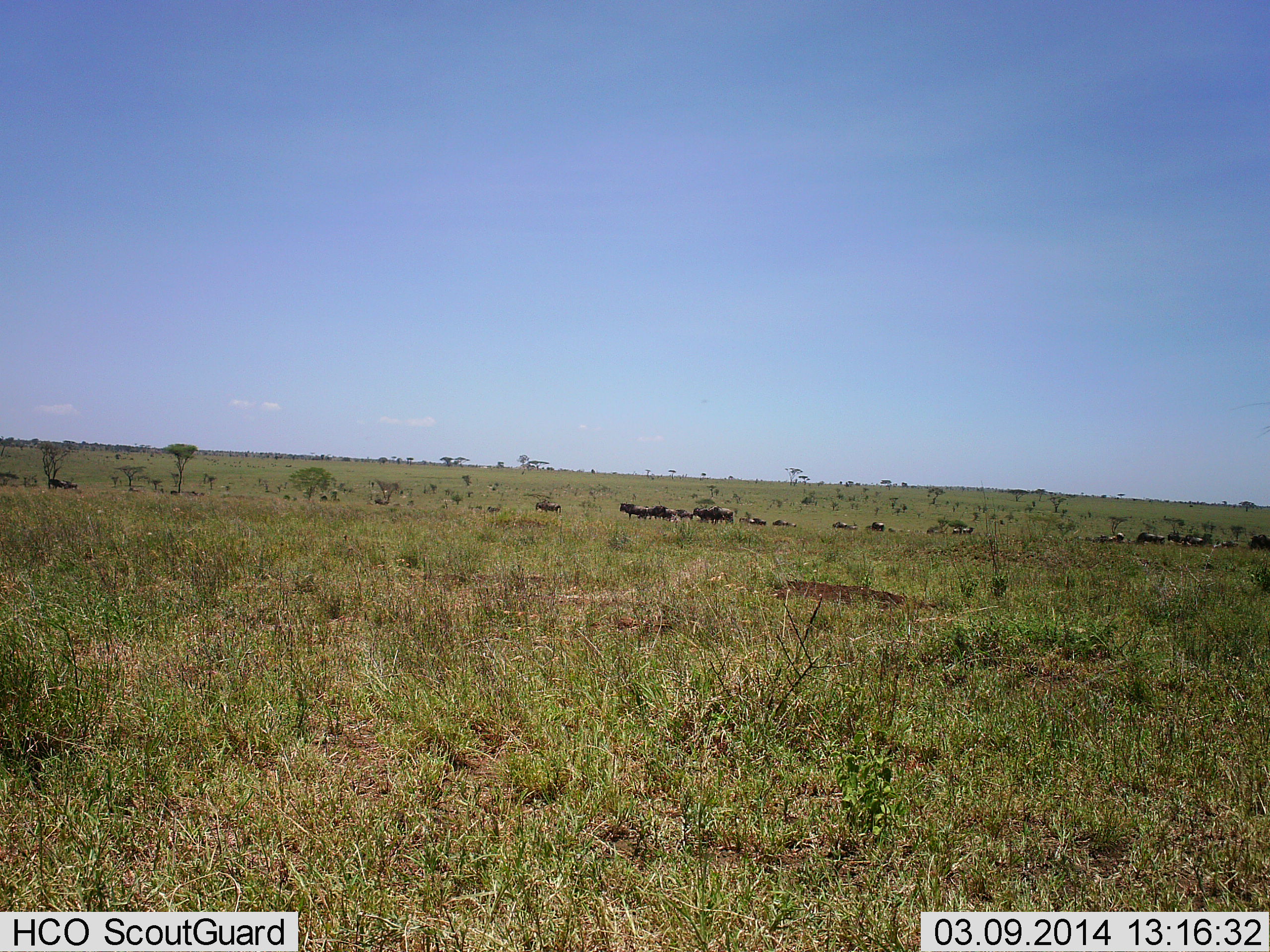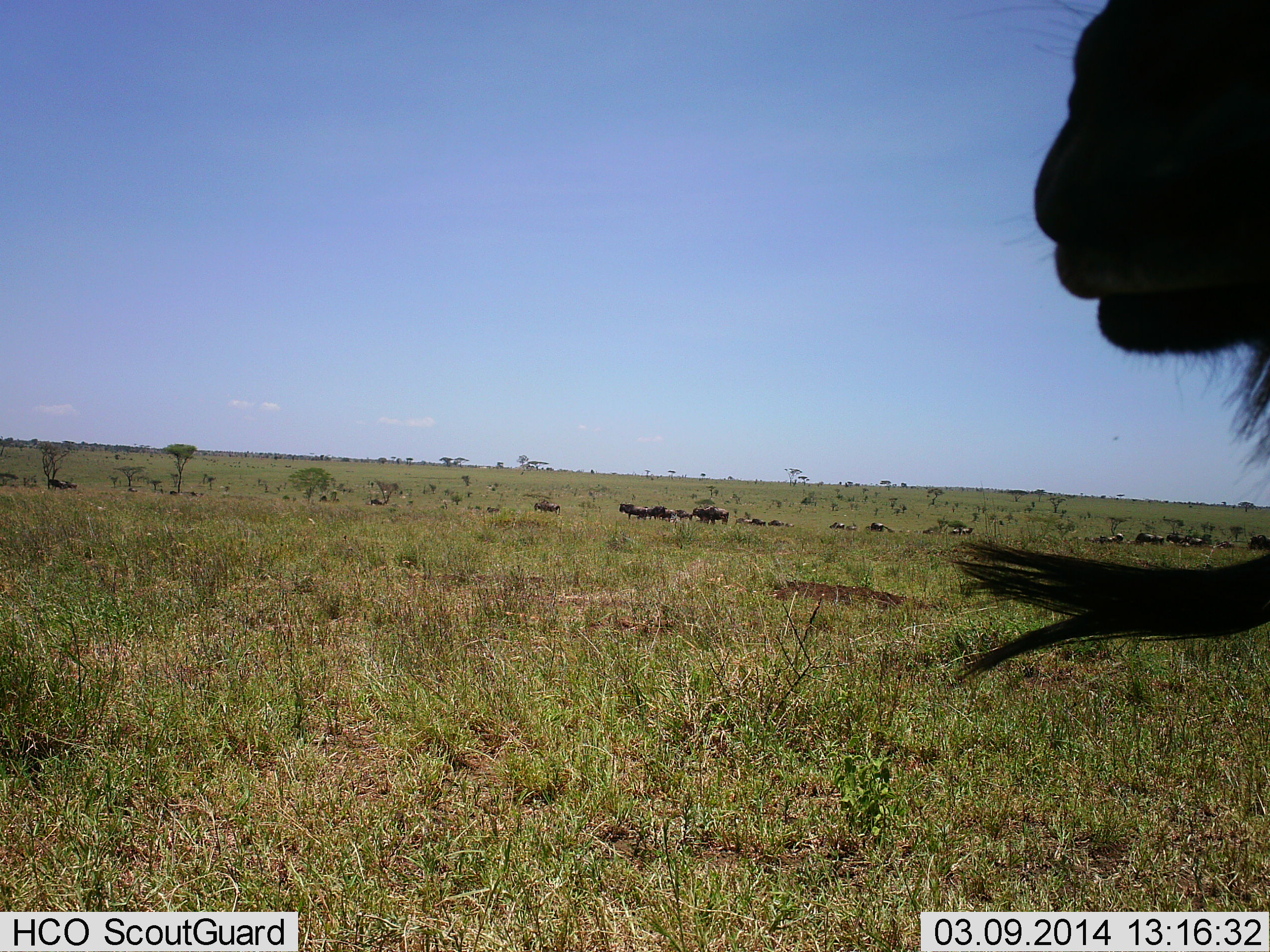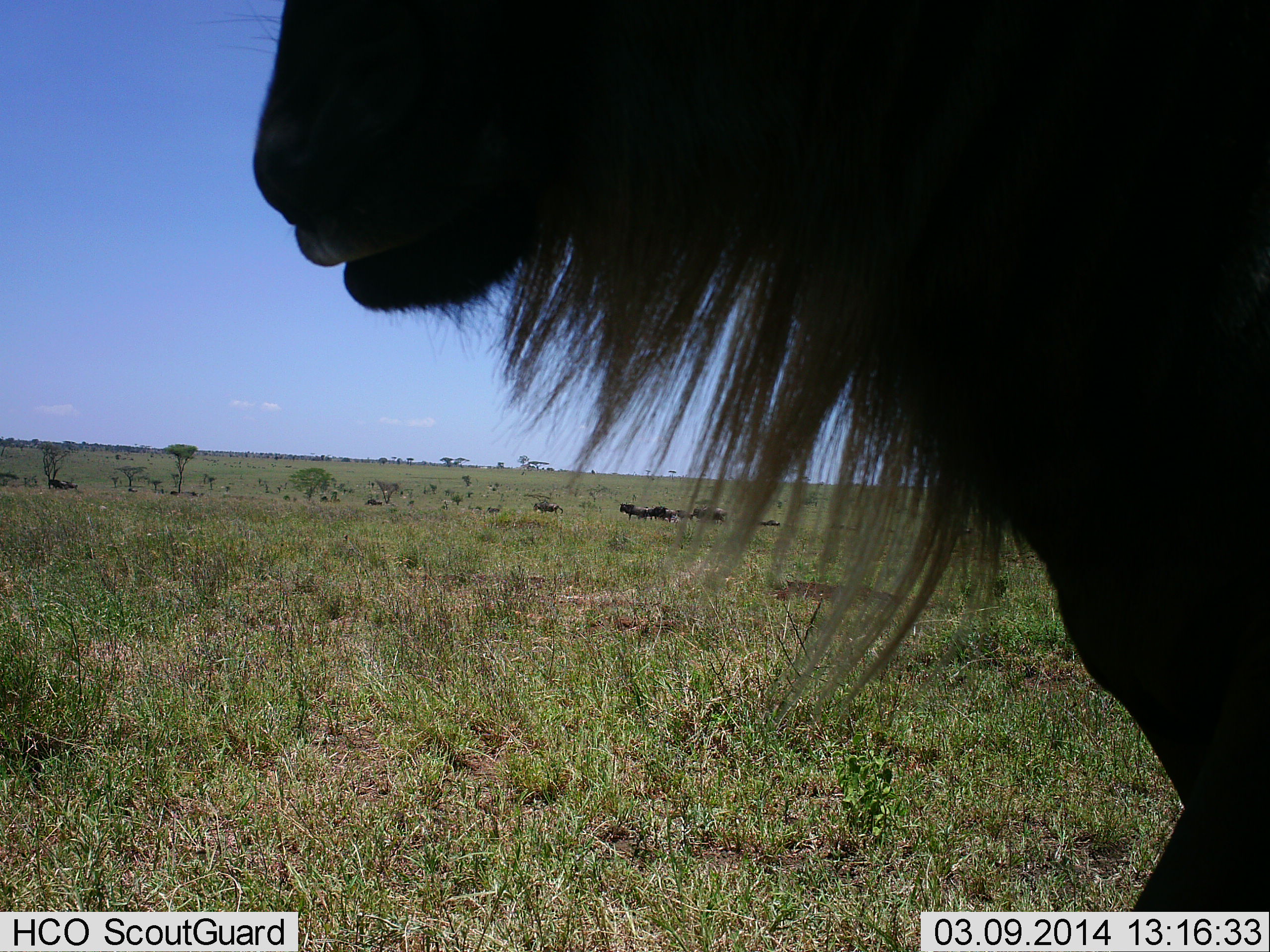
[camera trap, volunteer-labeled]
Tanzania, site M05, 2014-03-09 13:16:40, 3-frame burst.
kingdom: Animalia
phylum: Chordata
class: Mammalia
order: Artiodactyla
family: Bovidae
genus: Connochaetes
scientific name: Connochaetes taurinus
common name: blue wildebeest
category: wildebeest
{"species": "wildebeest (blue wildebeest) (Connochaetes taurinus)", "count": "11-50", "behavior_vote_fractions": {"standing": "42%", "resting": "8%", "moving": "58%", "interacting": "0%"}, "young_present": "0%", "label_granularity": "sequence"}